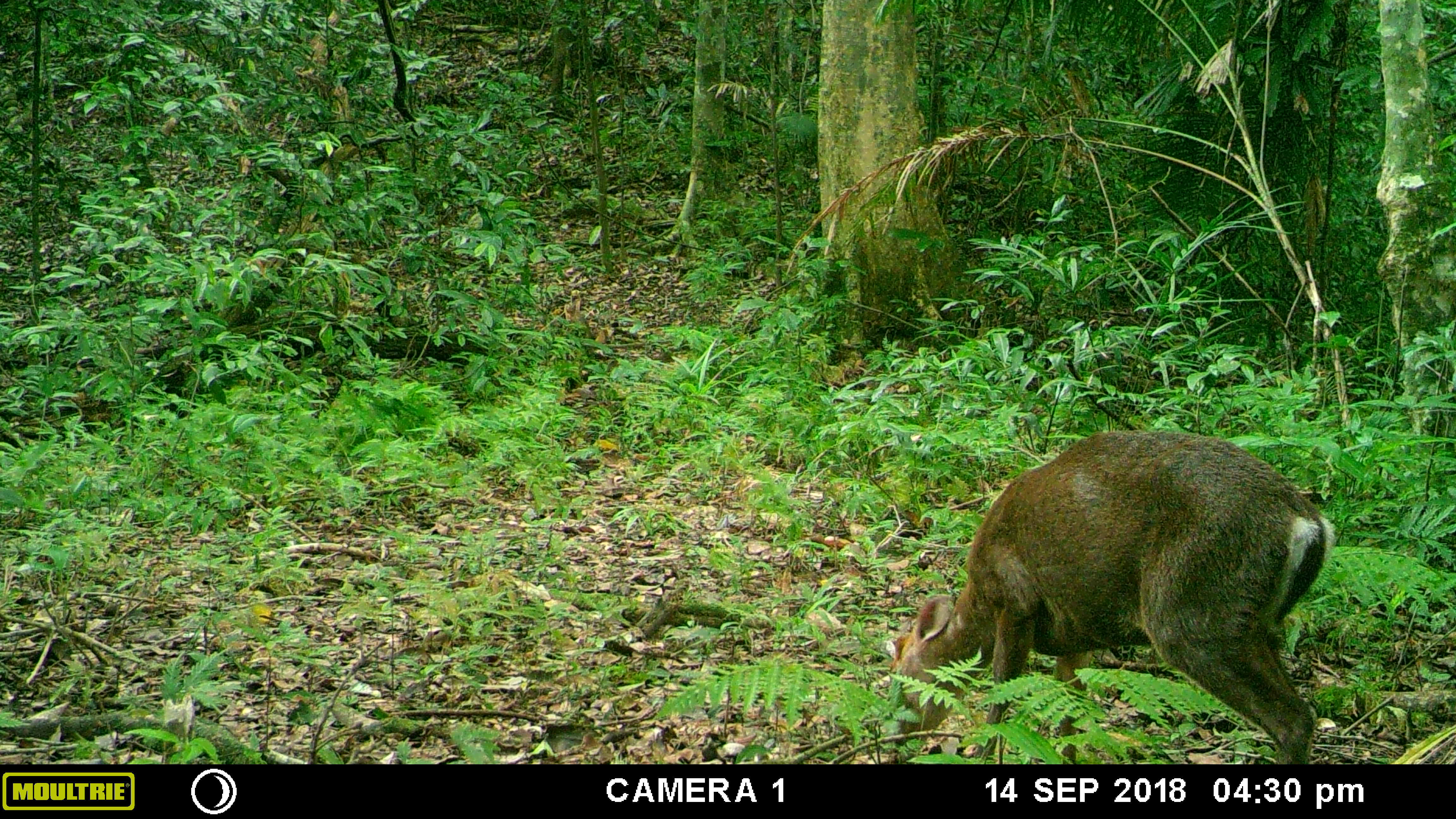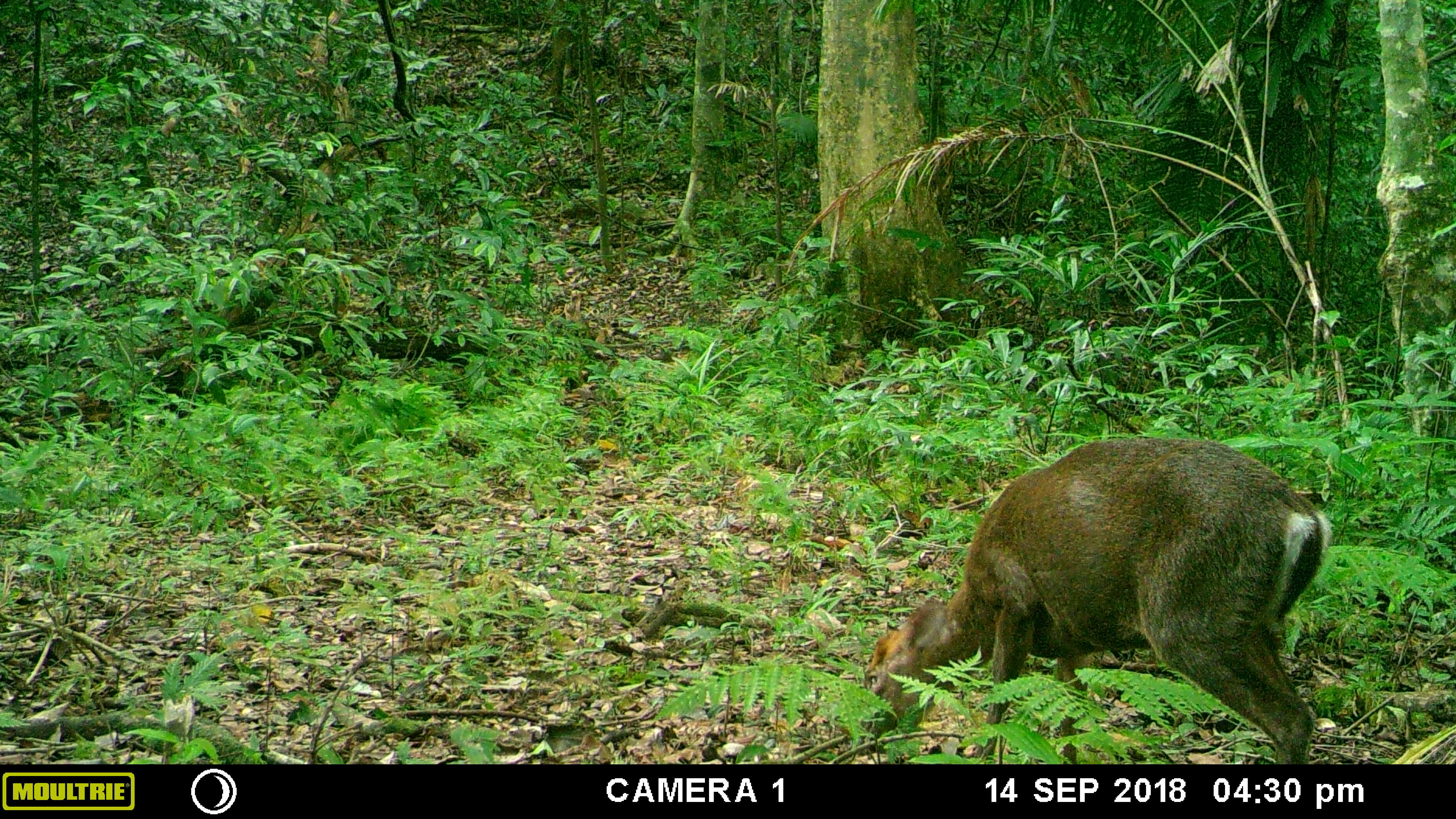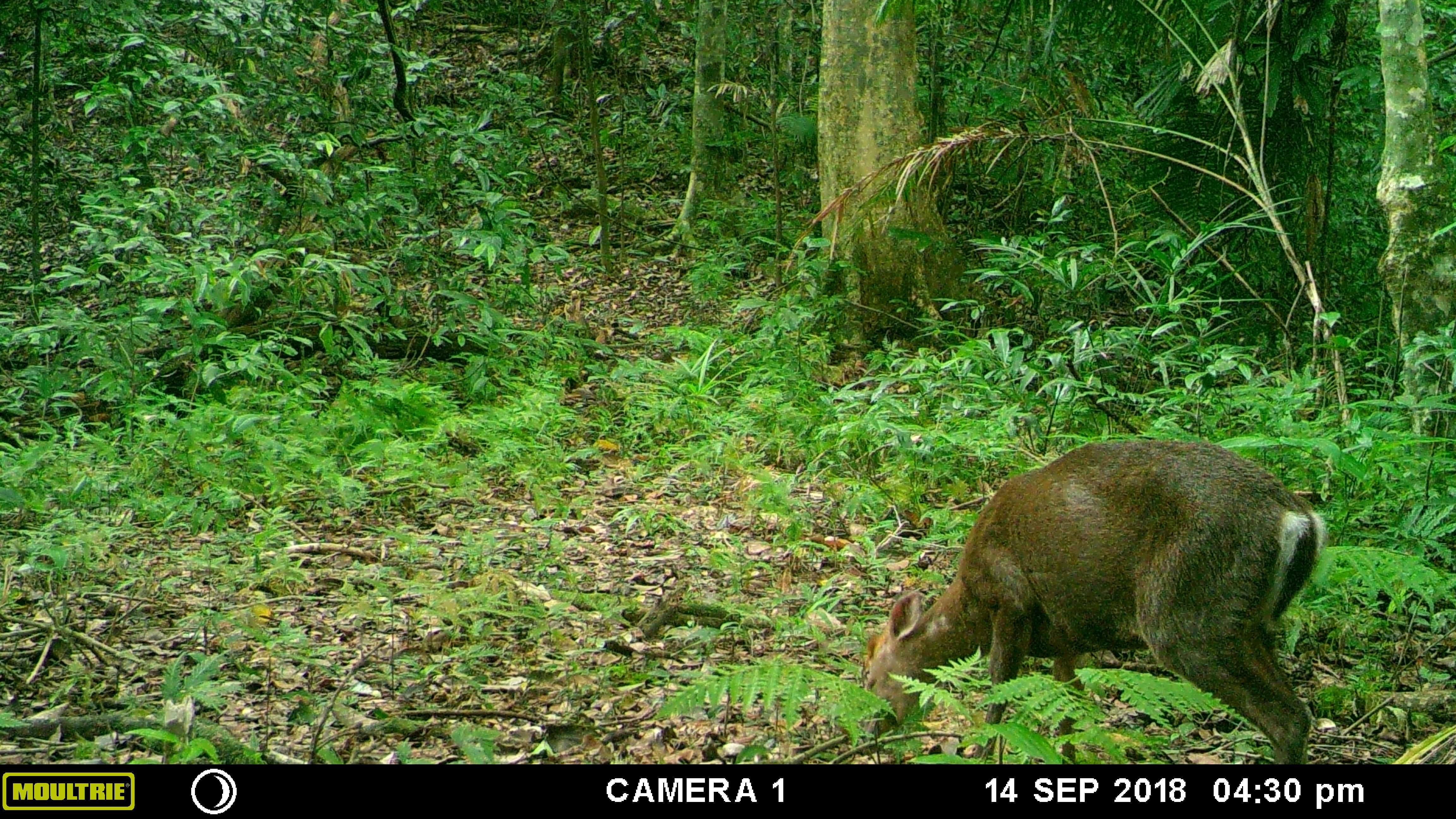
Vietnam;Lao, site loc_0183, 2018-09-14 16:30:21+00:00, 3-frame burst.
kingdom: Animalia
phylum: Chordata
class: Mammalia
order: Artiodactyla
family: Cervidae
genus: Muntiacus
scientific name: Muntiacus rooseveltorum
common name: roosevelt's muntjac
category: roosevelts muntjac group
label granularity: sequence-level